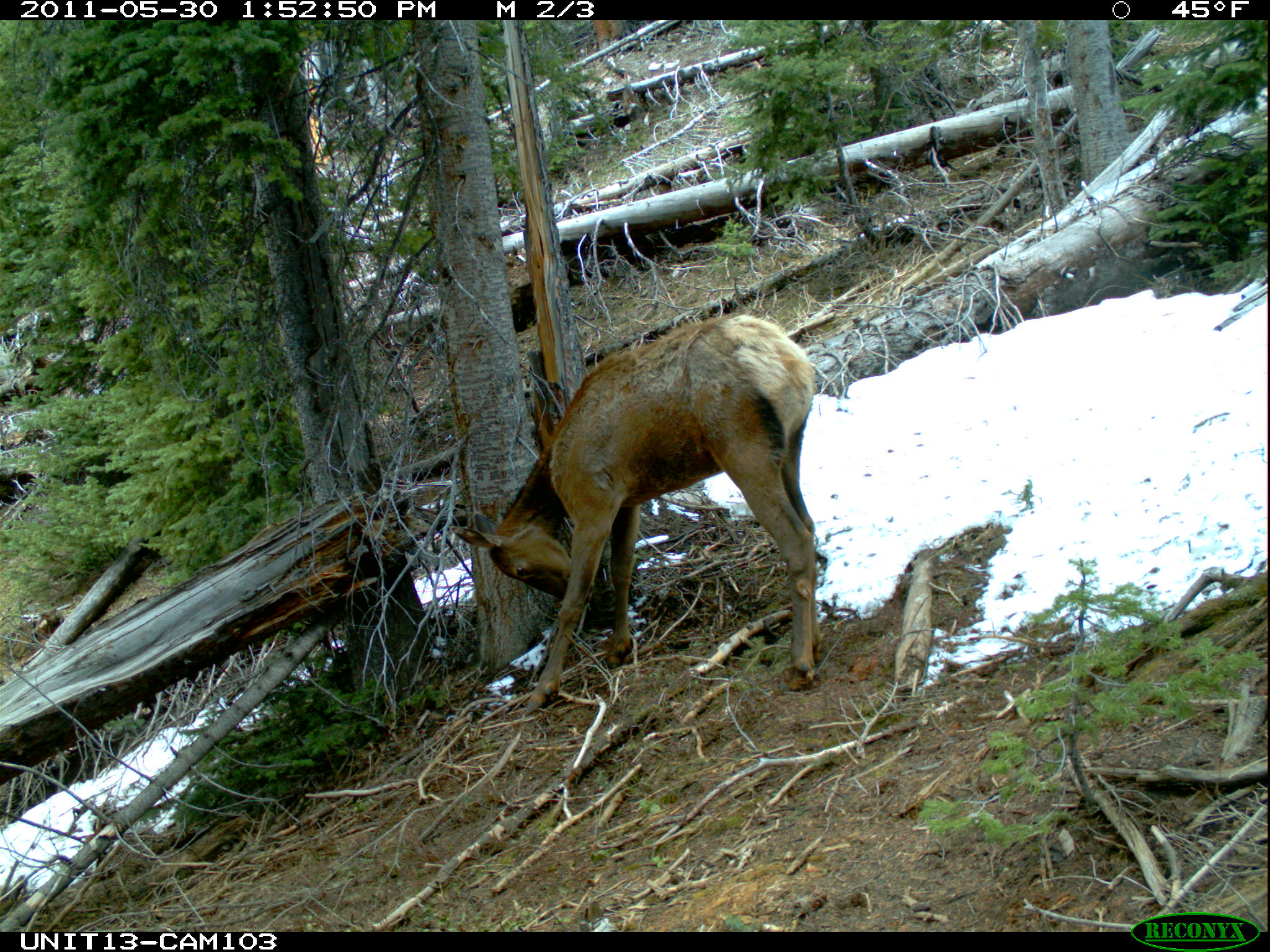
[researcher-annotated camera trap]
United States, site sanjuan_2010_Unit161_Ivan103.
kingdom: Animalia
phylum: Chordata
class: Mammalia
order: Artiodactyla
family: Cervidae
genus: Cervus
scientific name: Cervus elaphus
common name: red deer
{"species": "Cervus elaphus (red deer)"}